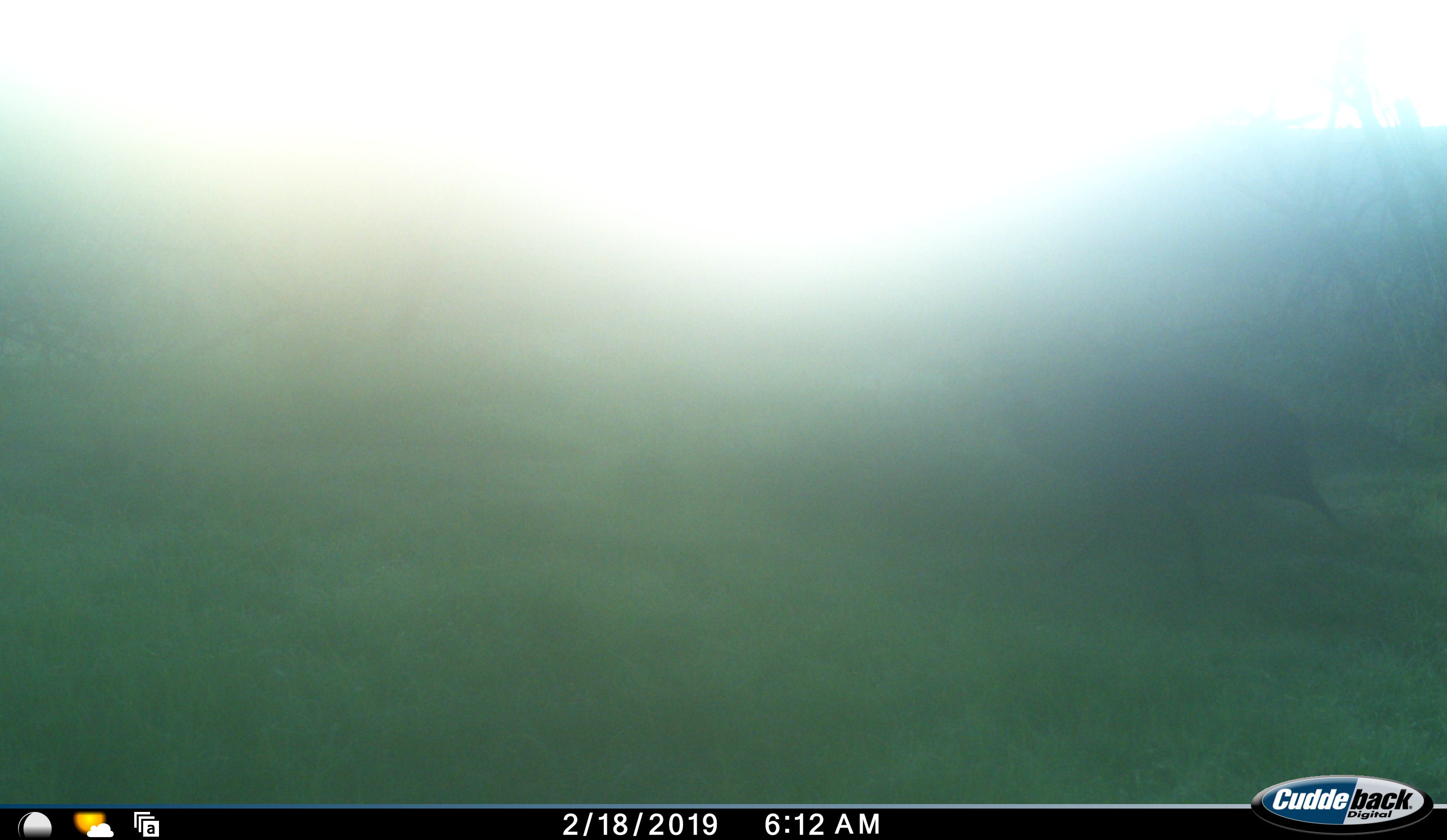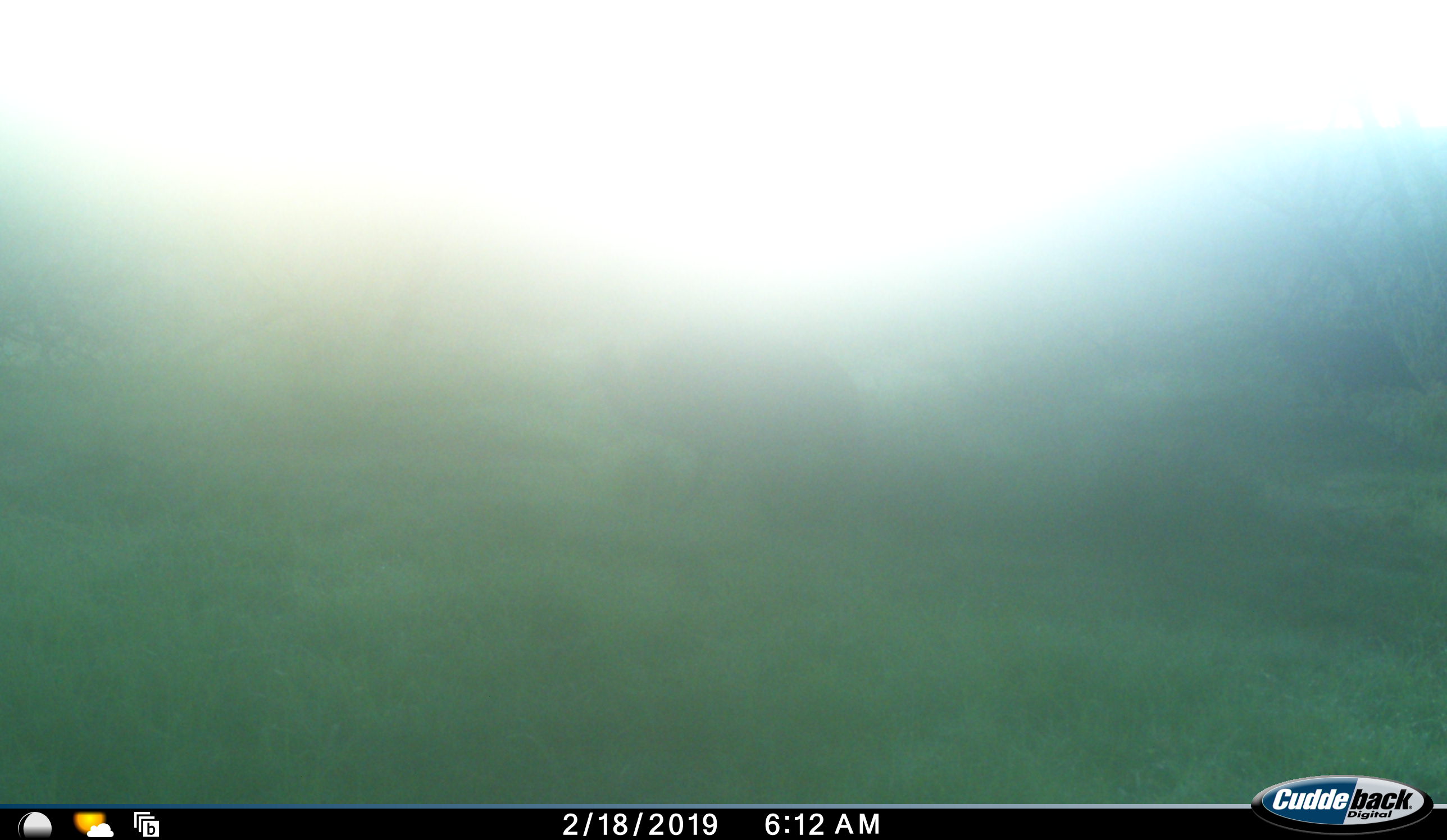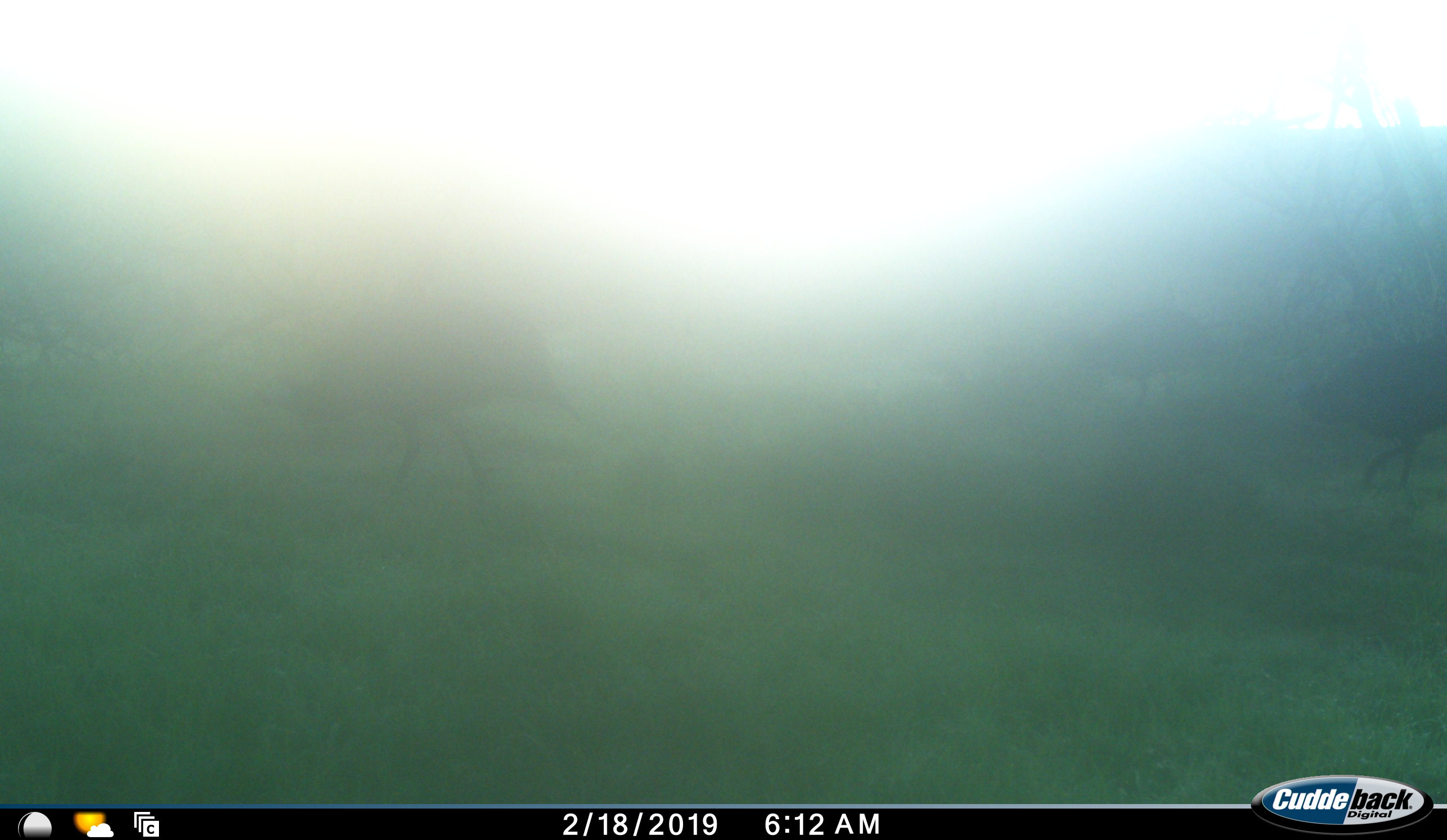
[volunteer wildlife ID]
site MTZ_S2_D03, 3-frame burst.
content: unidentified animal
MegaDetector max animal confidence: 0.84